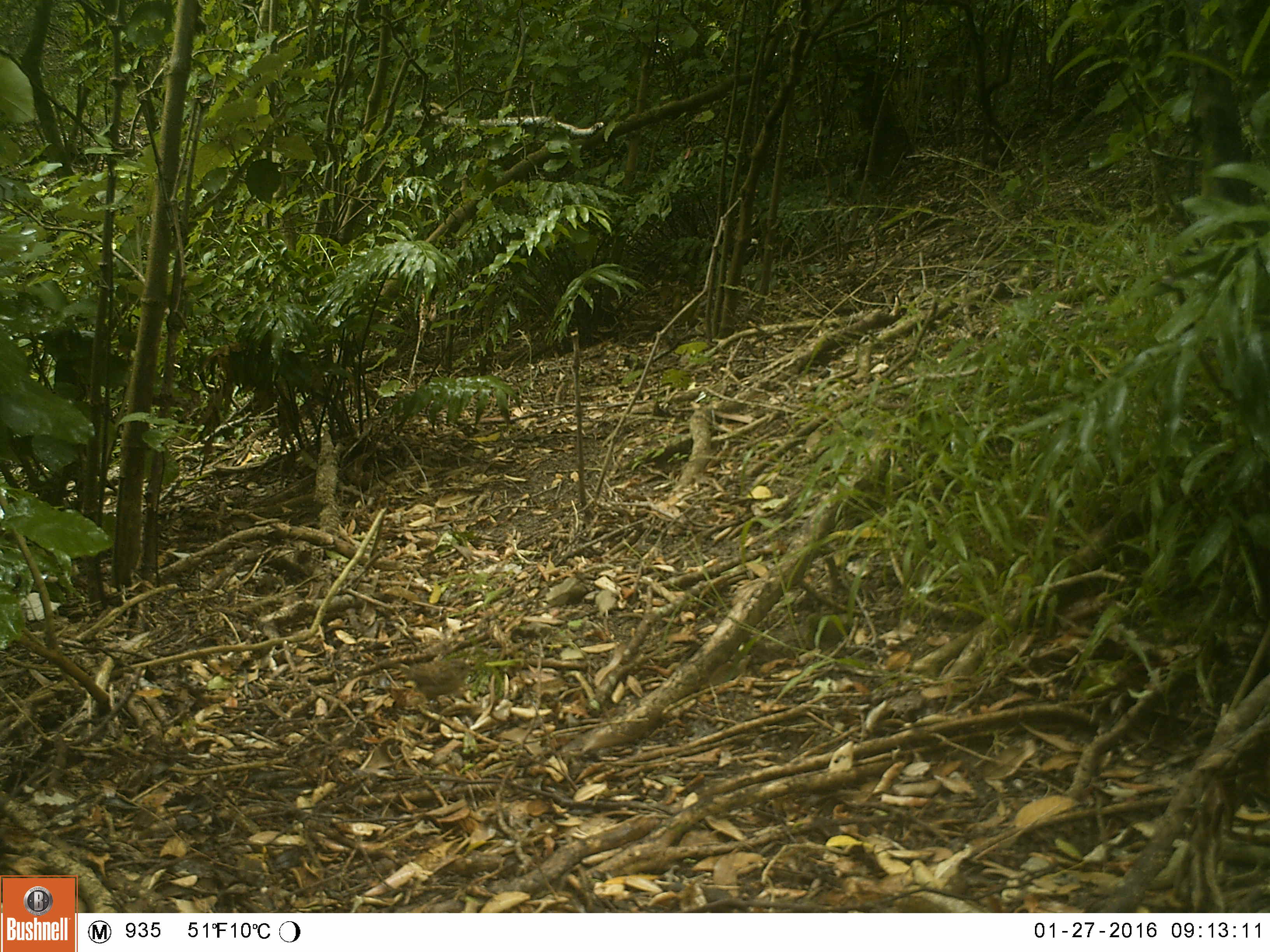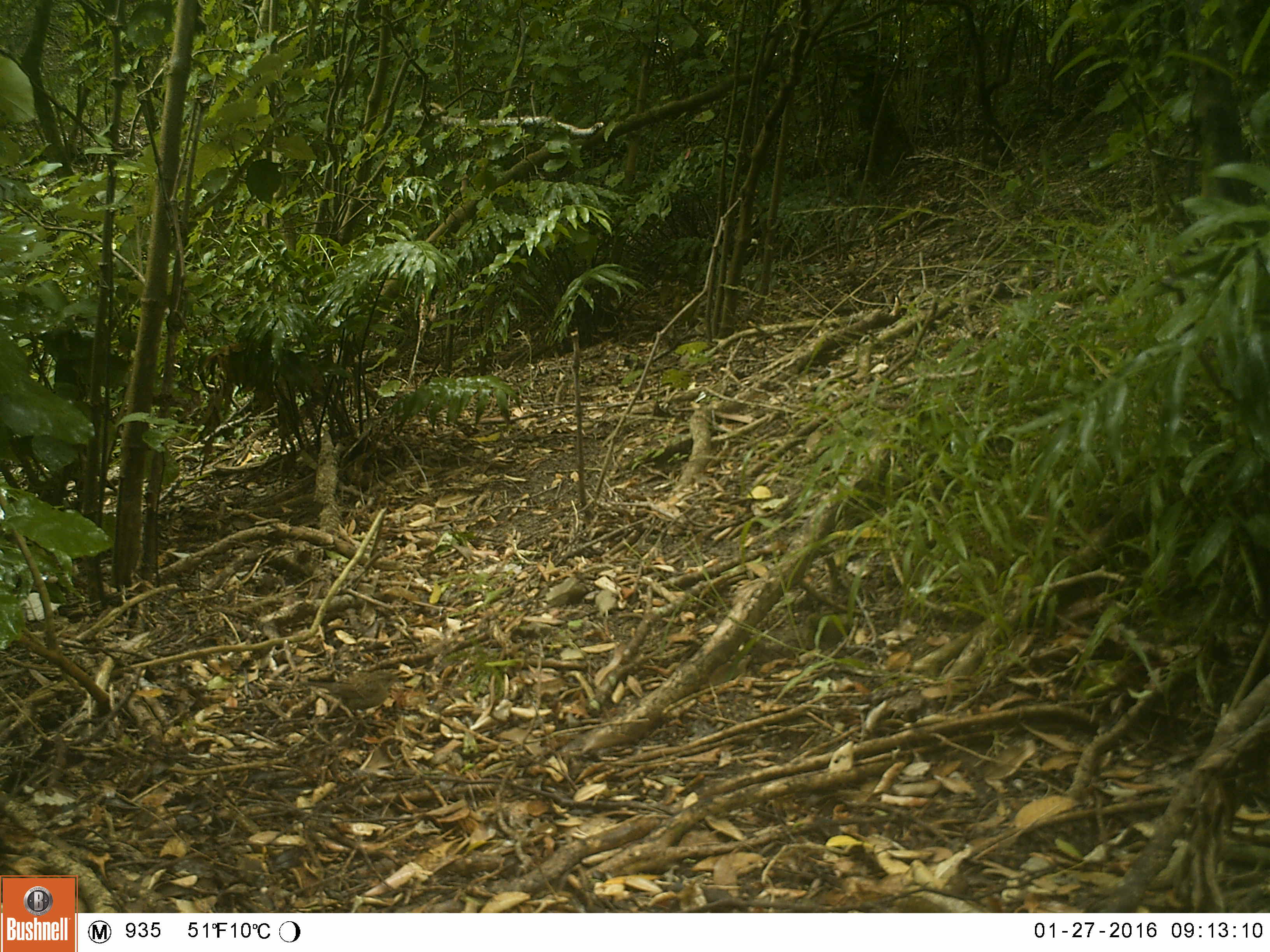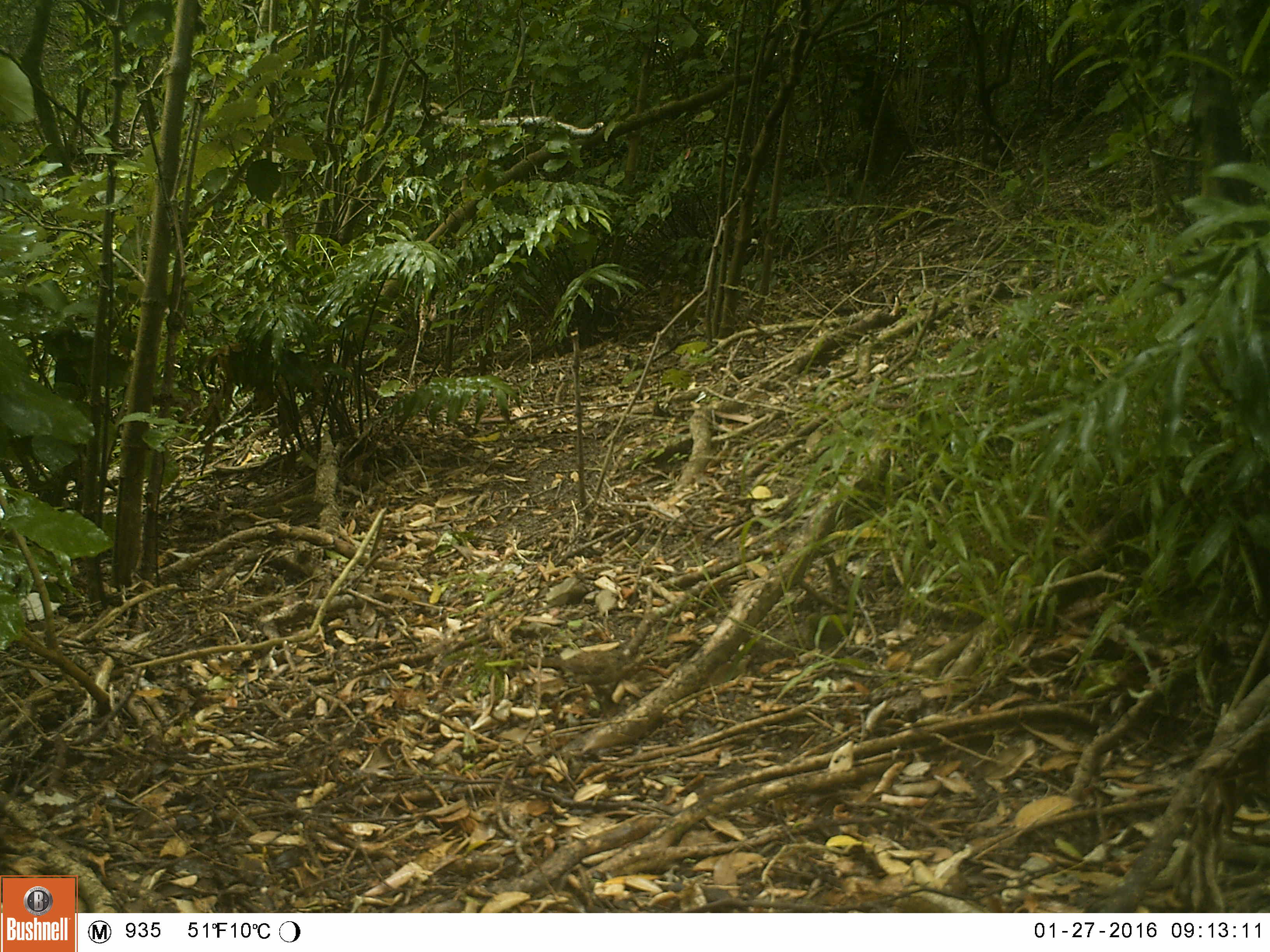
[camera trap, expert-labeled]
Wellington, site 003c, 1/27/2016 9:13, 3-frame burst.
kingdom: Animalia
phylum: Chordata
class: Aves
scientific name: Aves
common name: bird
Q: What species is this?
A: Bird (Aves).